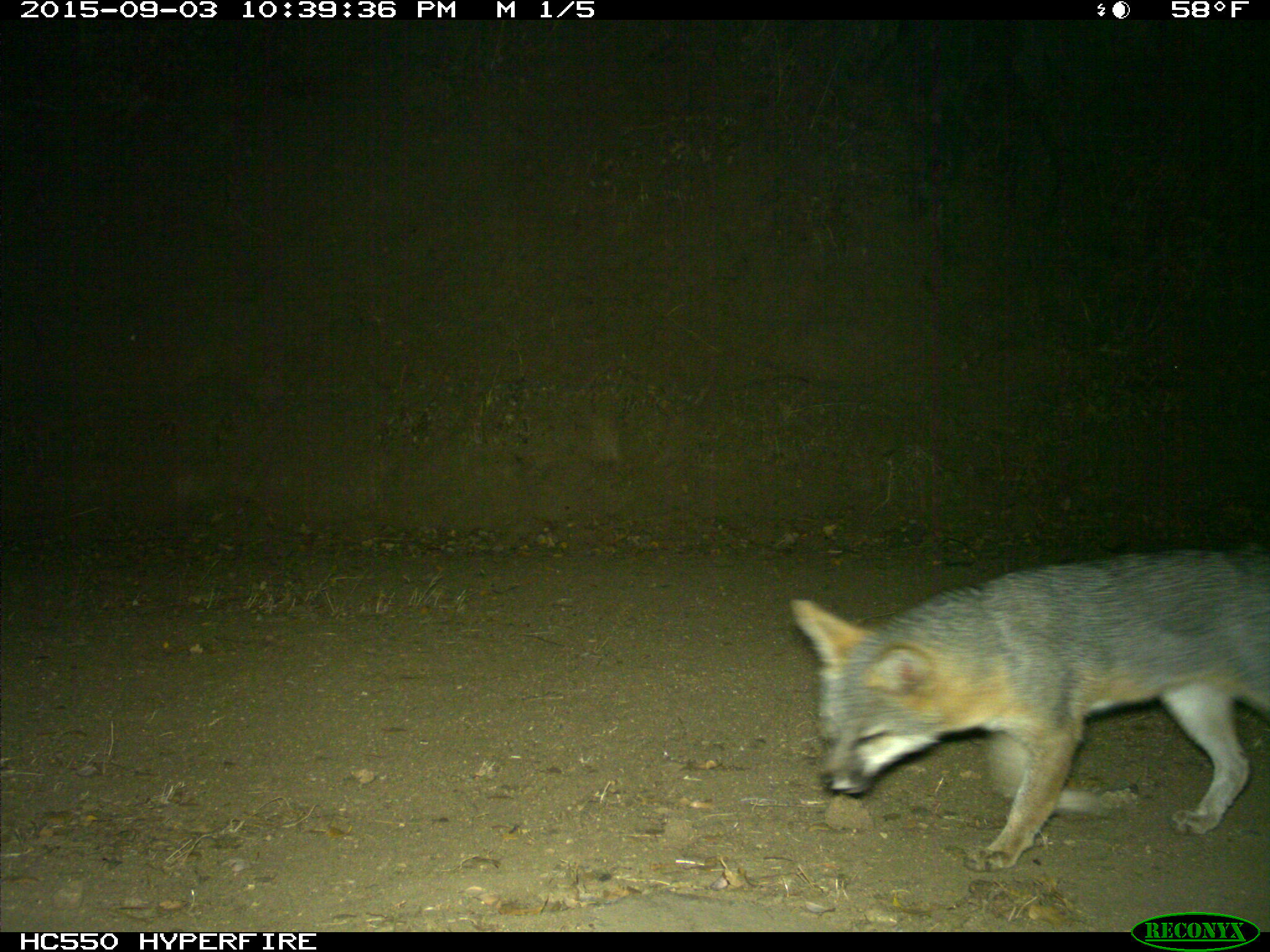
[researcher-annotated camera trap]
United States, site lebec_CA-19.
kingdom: Animalia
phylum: Chordata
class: Mammalia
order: Carnivora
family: Canidae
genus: Urocyon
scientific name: Urocyon cinereoargenteus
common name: gray fox